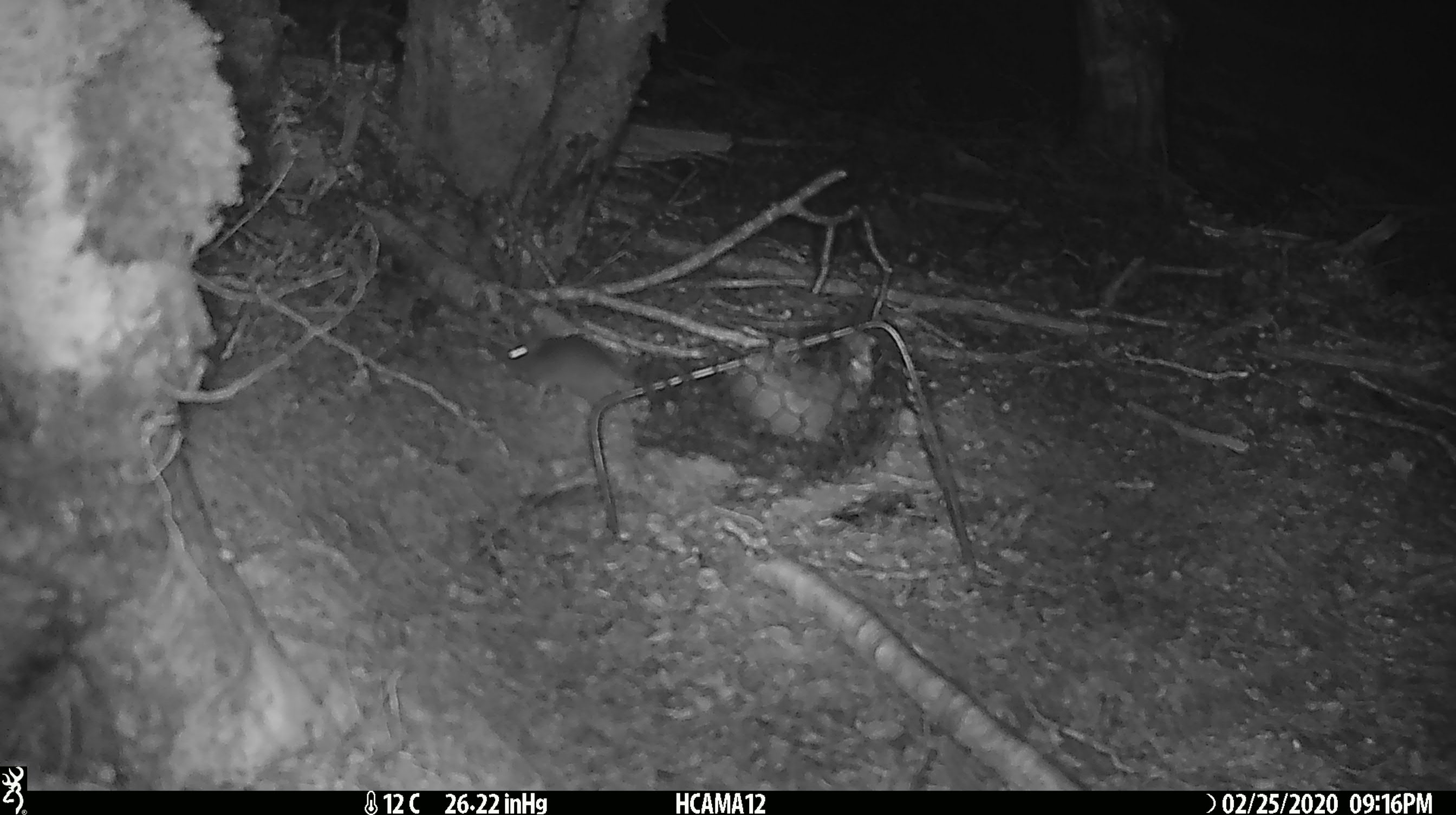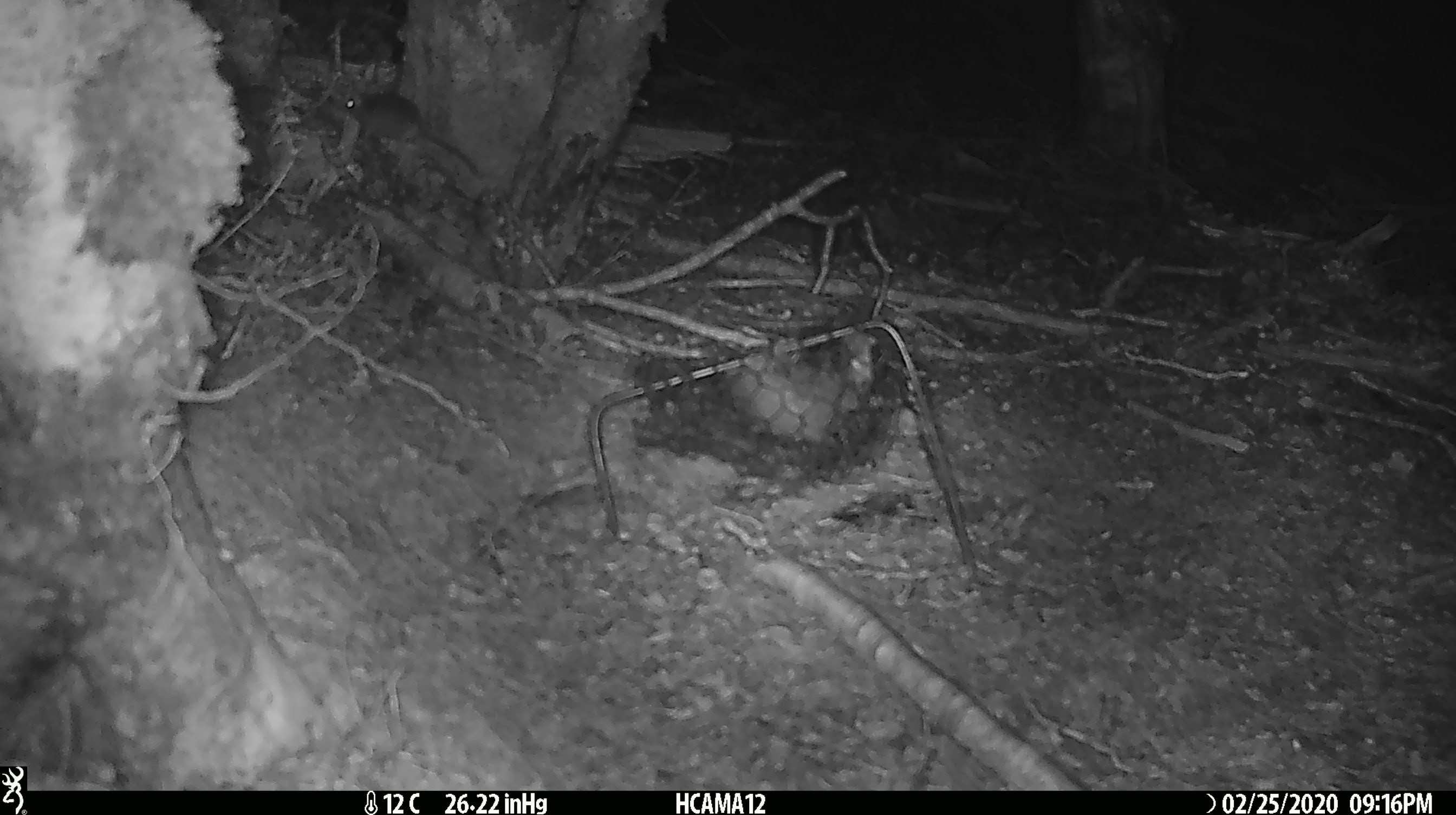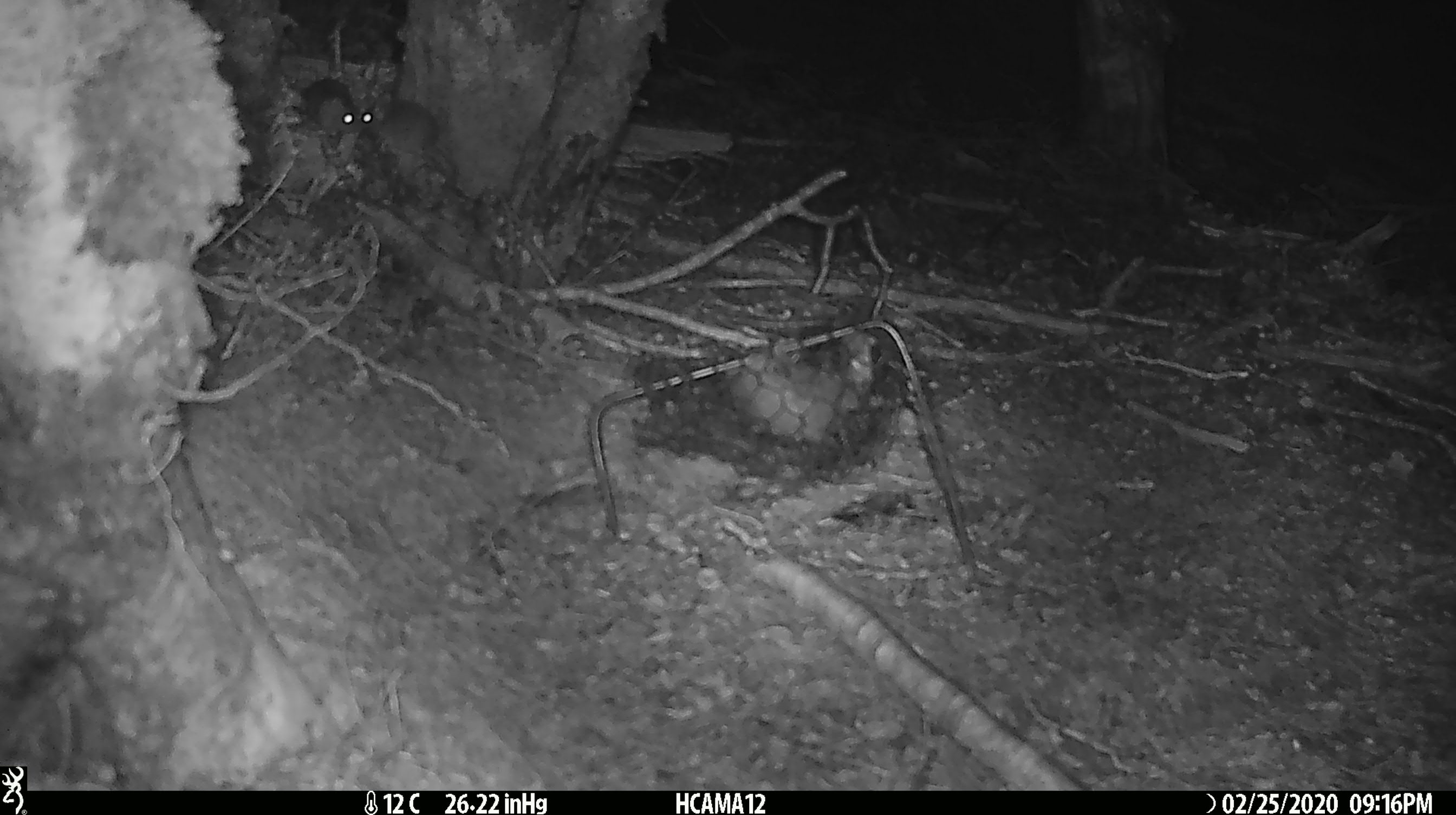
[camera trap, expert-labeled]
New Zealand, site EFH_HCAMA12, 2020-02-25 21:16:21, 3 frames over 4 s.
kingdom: Animalia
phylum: Chordata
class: Mammalia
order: Rodentia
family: Muridae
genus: Mus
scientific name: Mus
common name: mouse